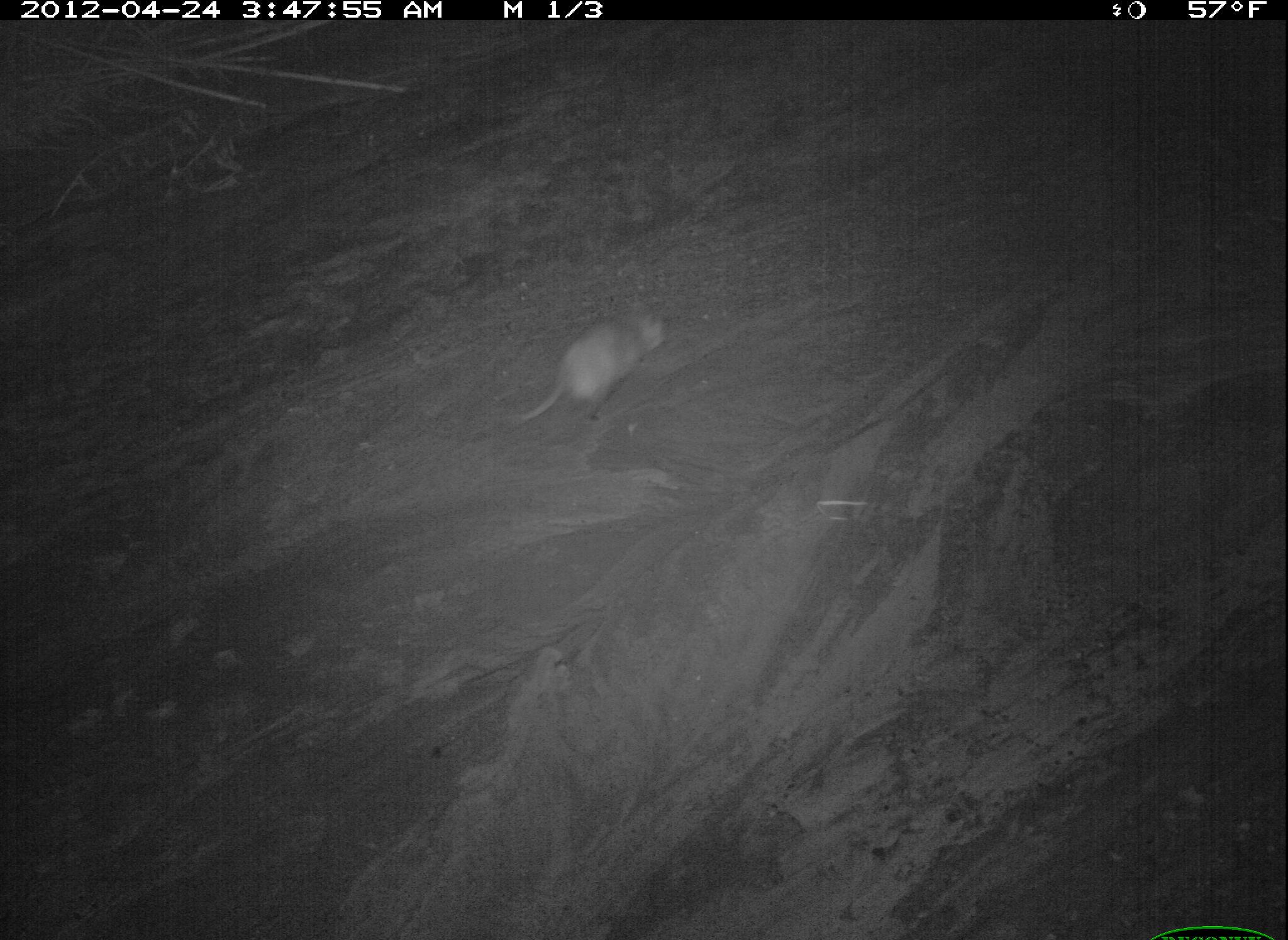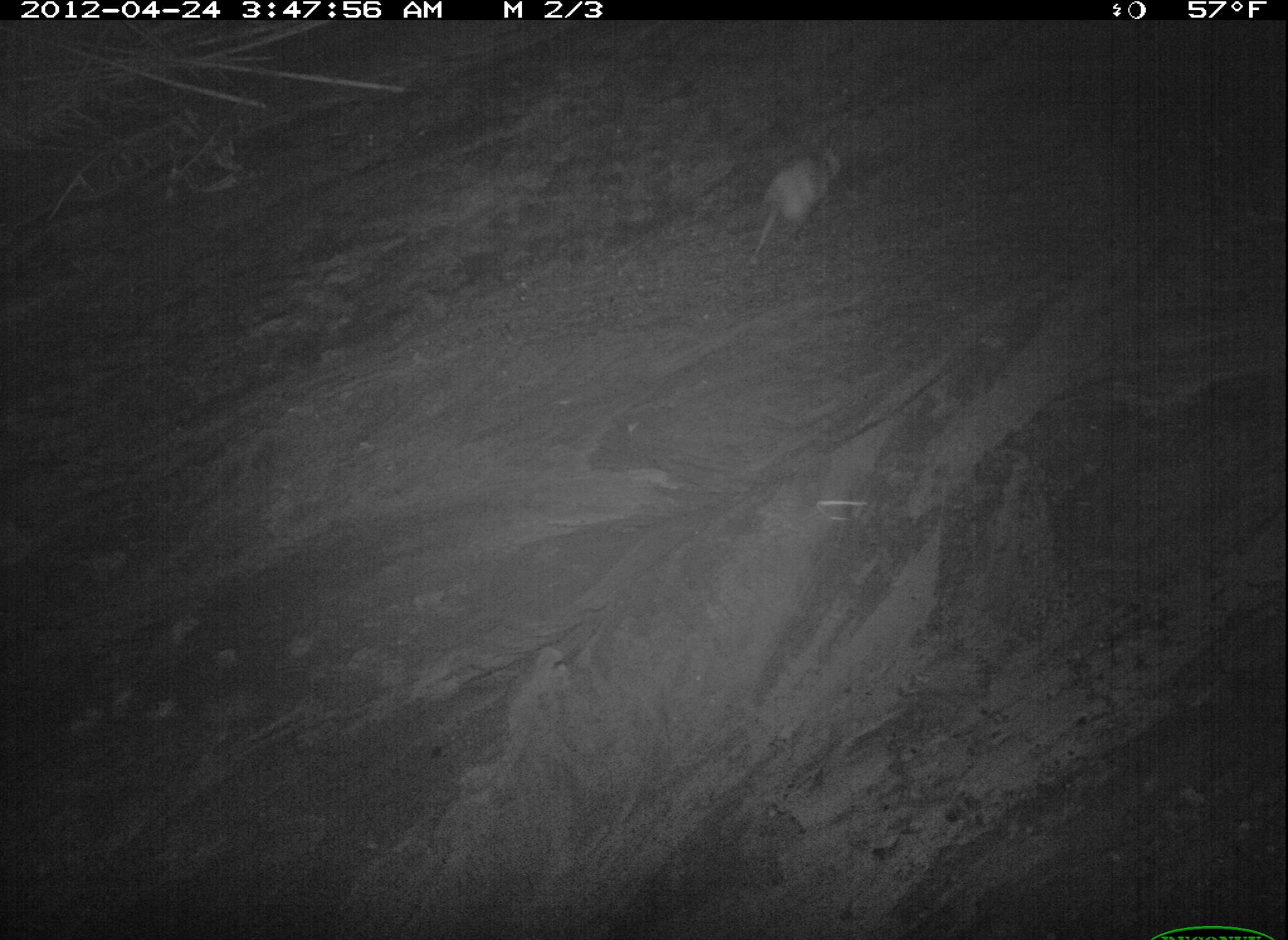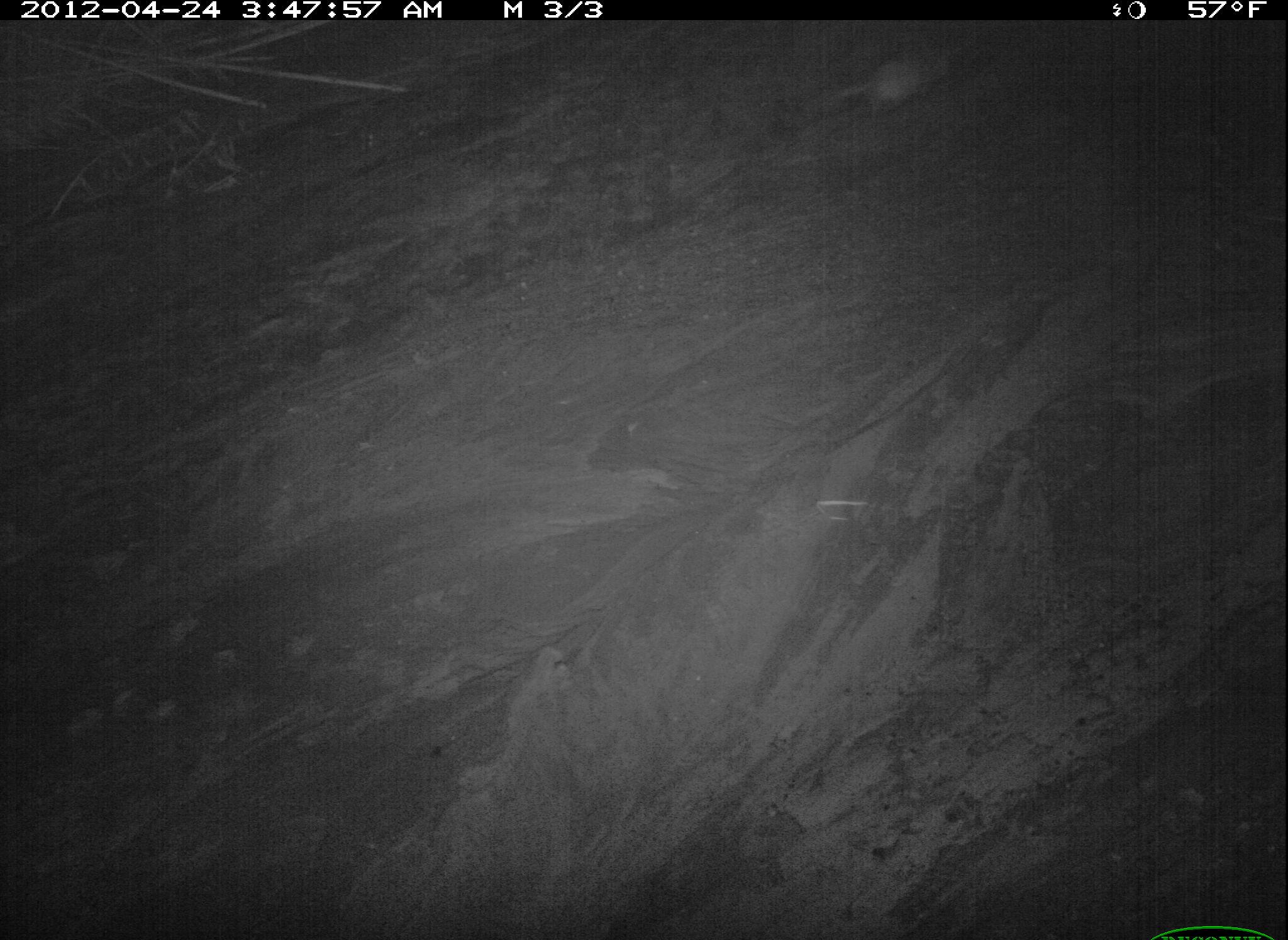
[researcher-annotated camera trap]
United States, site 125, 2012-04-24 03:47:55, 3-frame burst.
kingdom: Animalia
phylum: Chordata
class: Mammalia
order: Didelphimorphia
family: Didelphidae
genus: Didelphis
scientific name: Didelphis virginiana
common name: virginia opossum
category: opossum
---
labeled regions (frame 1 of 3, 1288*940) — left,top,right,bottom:
opossum: 505,303,676,432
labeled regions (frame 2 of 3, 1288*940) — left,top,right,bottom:
opossum: 745,135,850,283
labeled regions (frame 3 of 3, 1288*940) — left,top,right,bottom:
opossum: 782,37,966,119